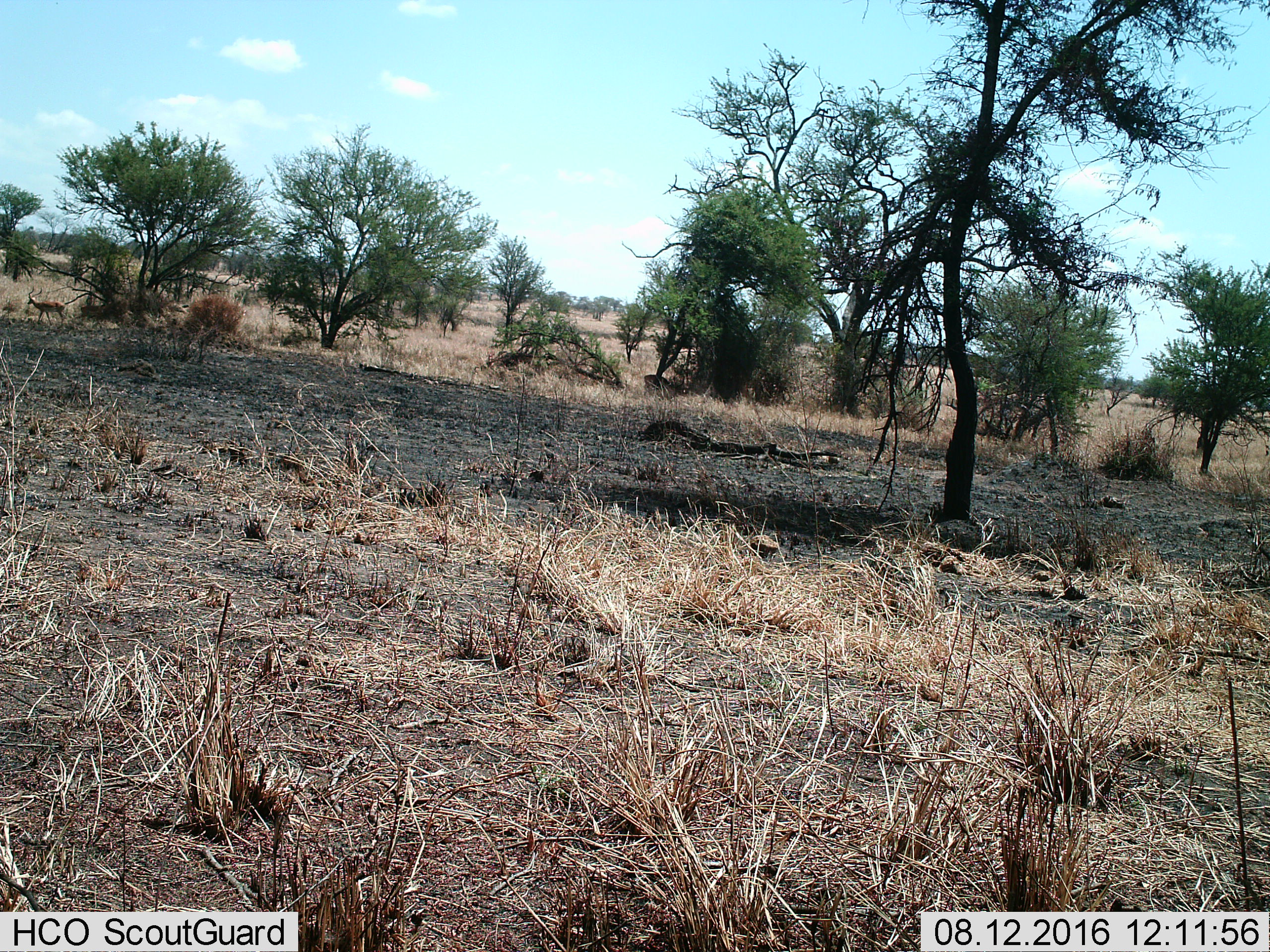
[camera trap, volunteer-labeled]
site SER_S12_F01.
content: unidentified animal